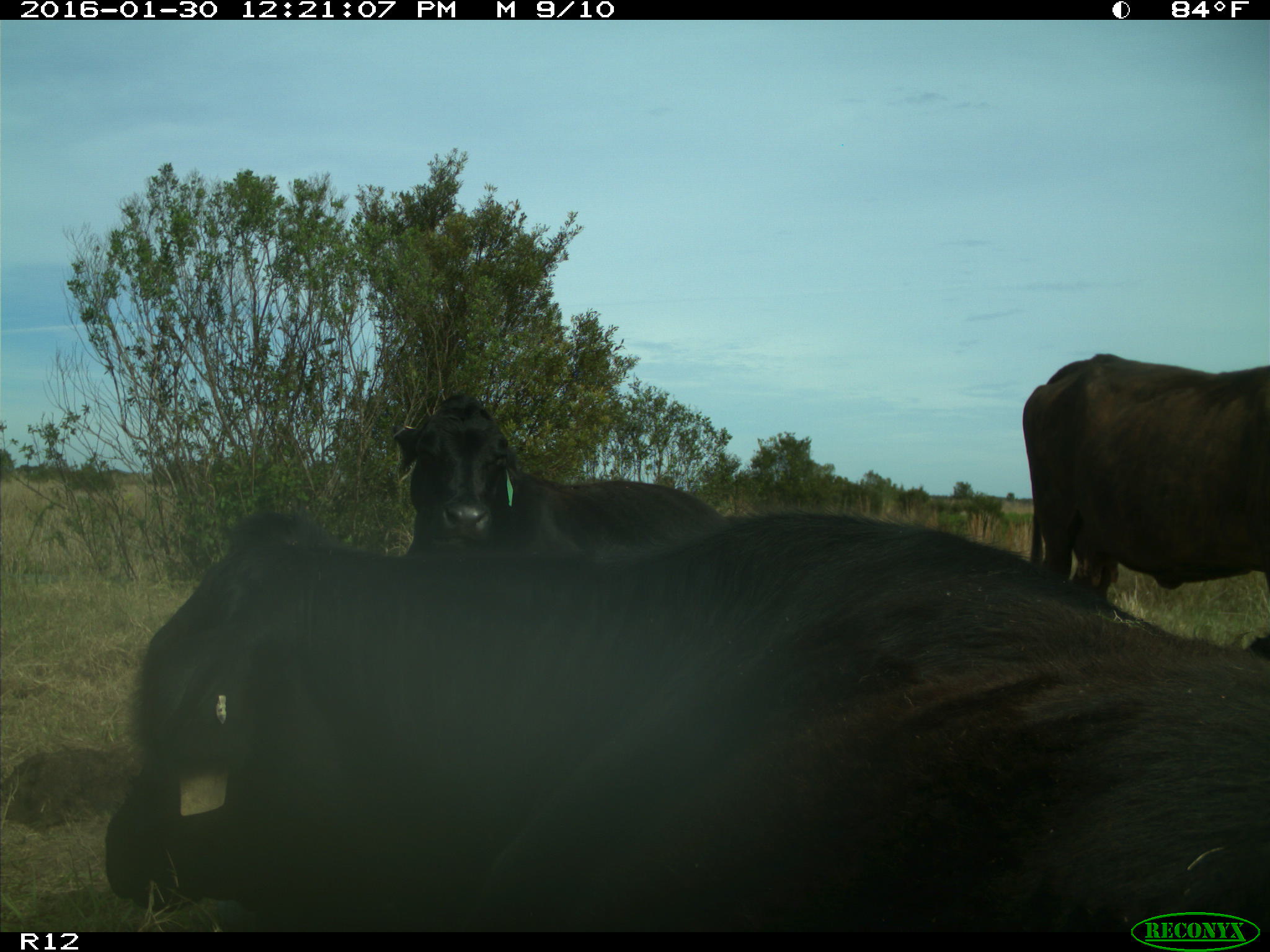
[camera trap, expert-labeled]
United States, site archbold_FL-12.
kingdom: Animalia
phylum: Chordata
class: Mammalia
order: Artiodactyla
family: Bovidae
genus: Bos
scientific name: Bos taurus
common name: domestic cow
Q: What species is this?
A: Bos taurus (domestic cow).